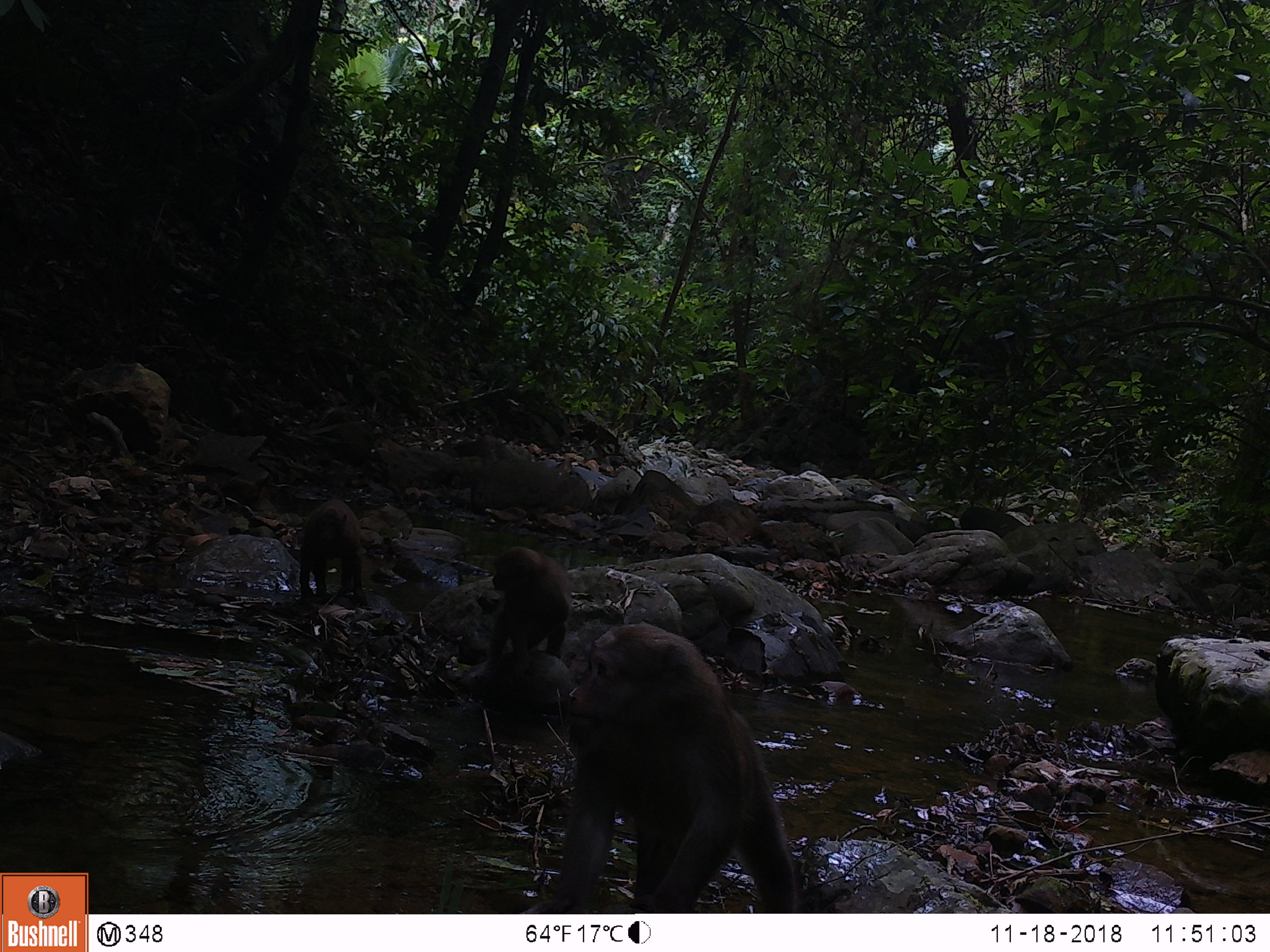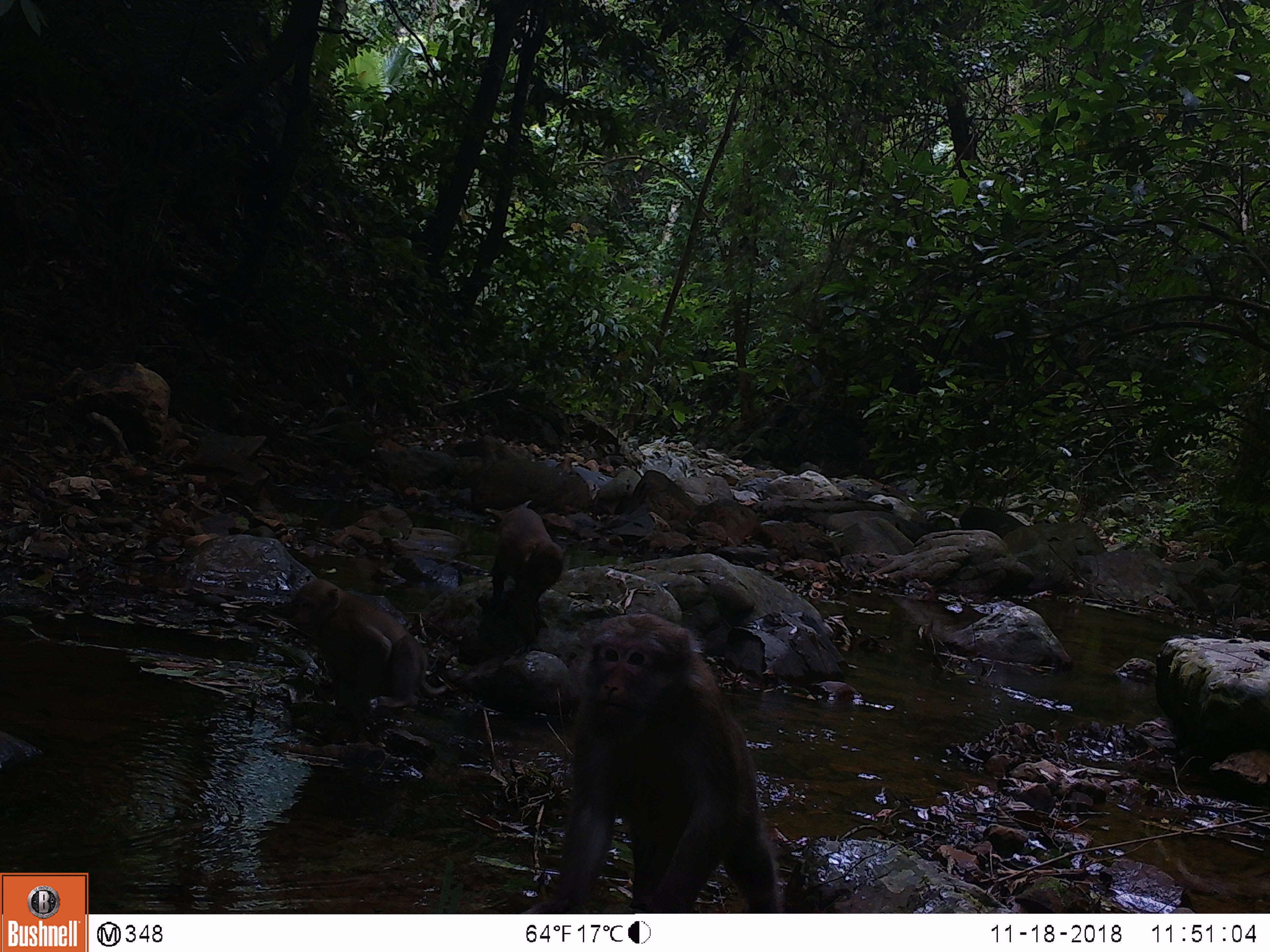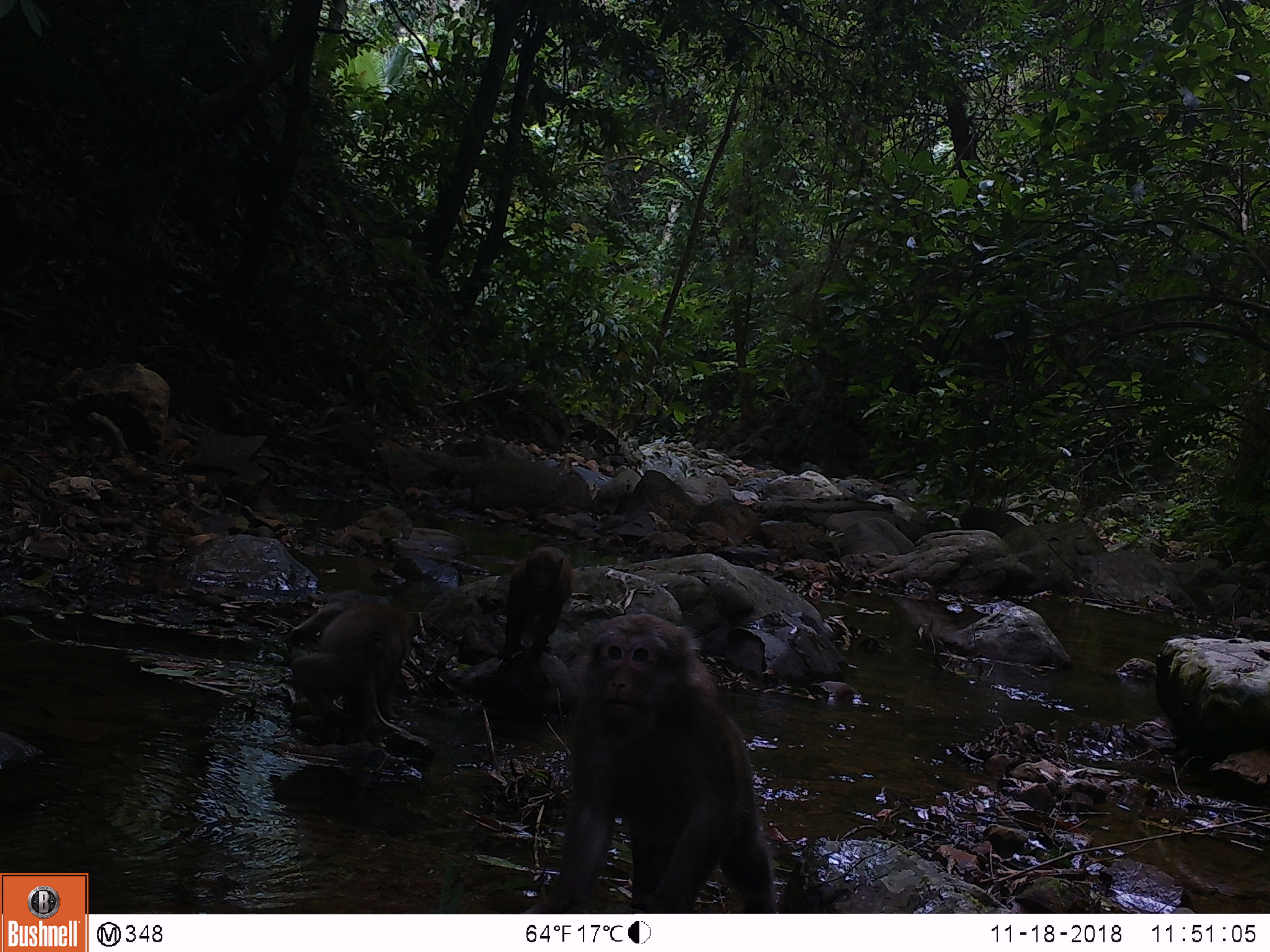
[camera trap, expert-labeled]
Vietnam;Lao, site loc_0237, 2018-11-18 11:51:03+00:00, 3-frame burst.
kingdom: Animalia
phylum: Chordata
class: Mammalia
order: Primates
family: Cercopithecidae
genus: Macaca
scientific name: Macaca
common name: macaques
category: assam or rhesus macaque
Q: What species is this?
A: Assam or rhesus macaque (macaques) (Macaca).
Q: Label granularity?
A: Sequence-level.